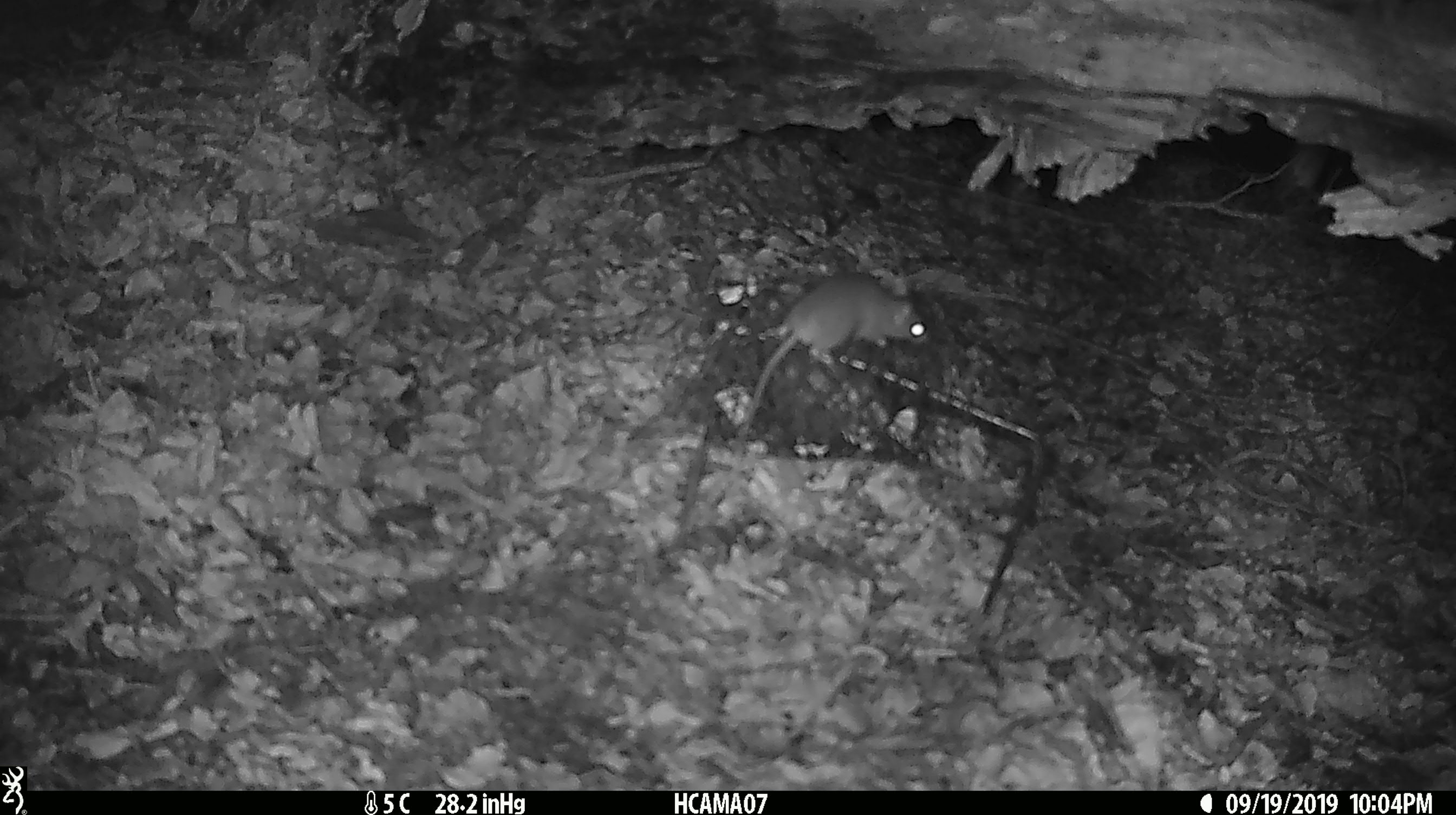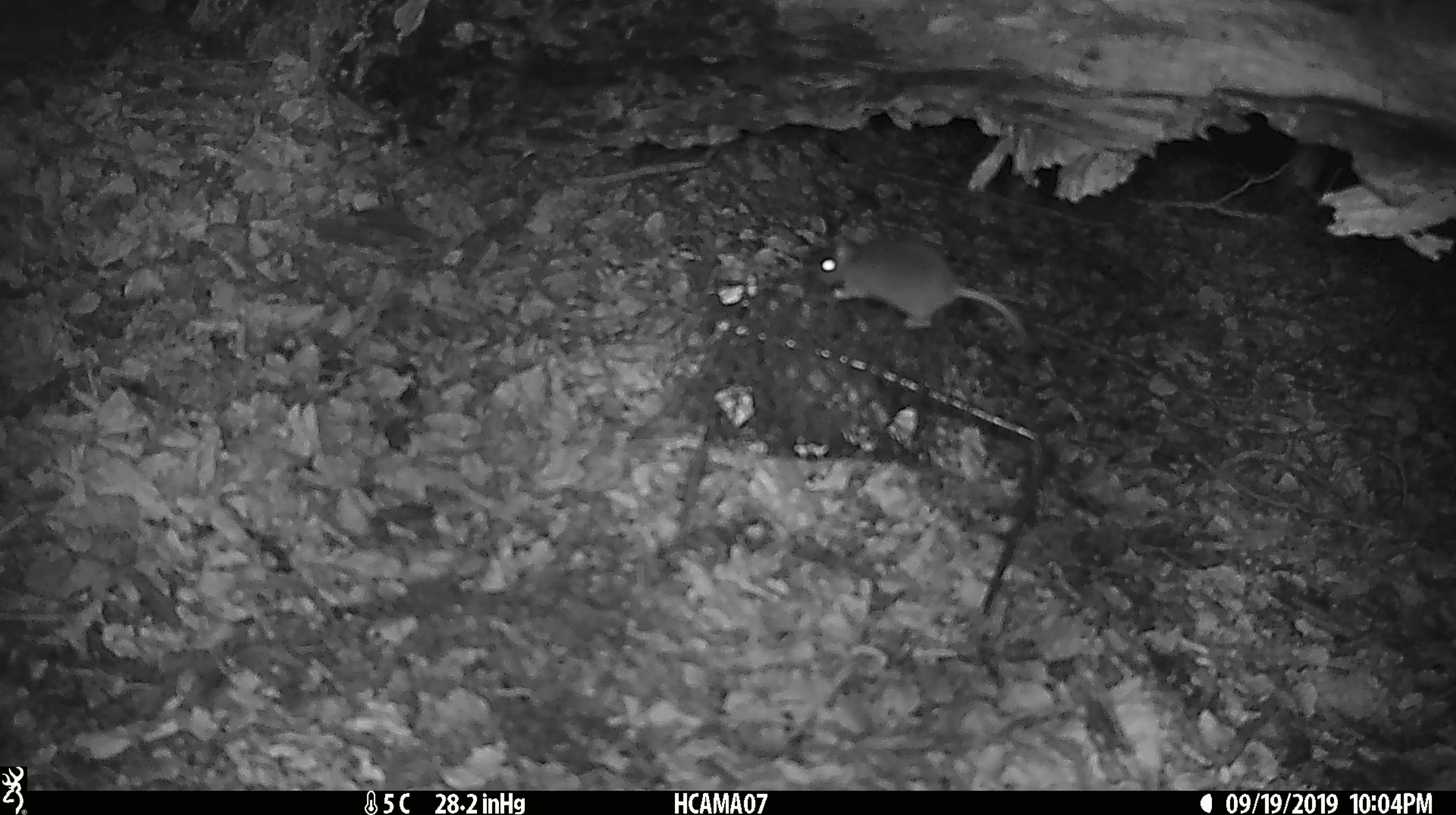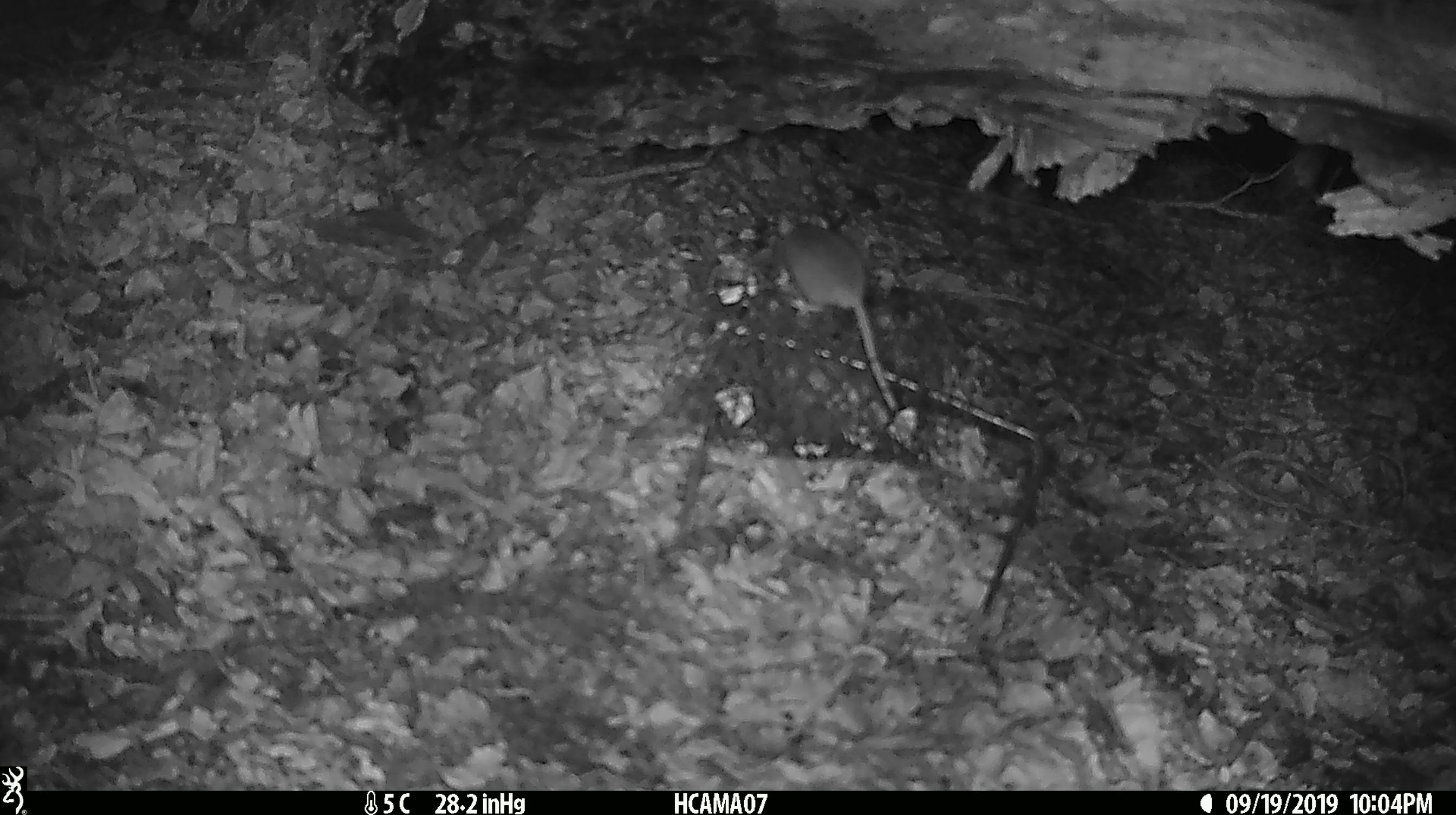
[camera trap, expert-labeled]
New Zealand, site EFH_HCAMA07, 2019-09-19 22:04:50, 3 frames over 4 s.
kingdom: Animalia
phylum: Chordata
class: Mammalia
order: Rodentia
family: Muridae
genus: Mus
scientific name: Mus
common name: mouse